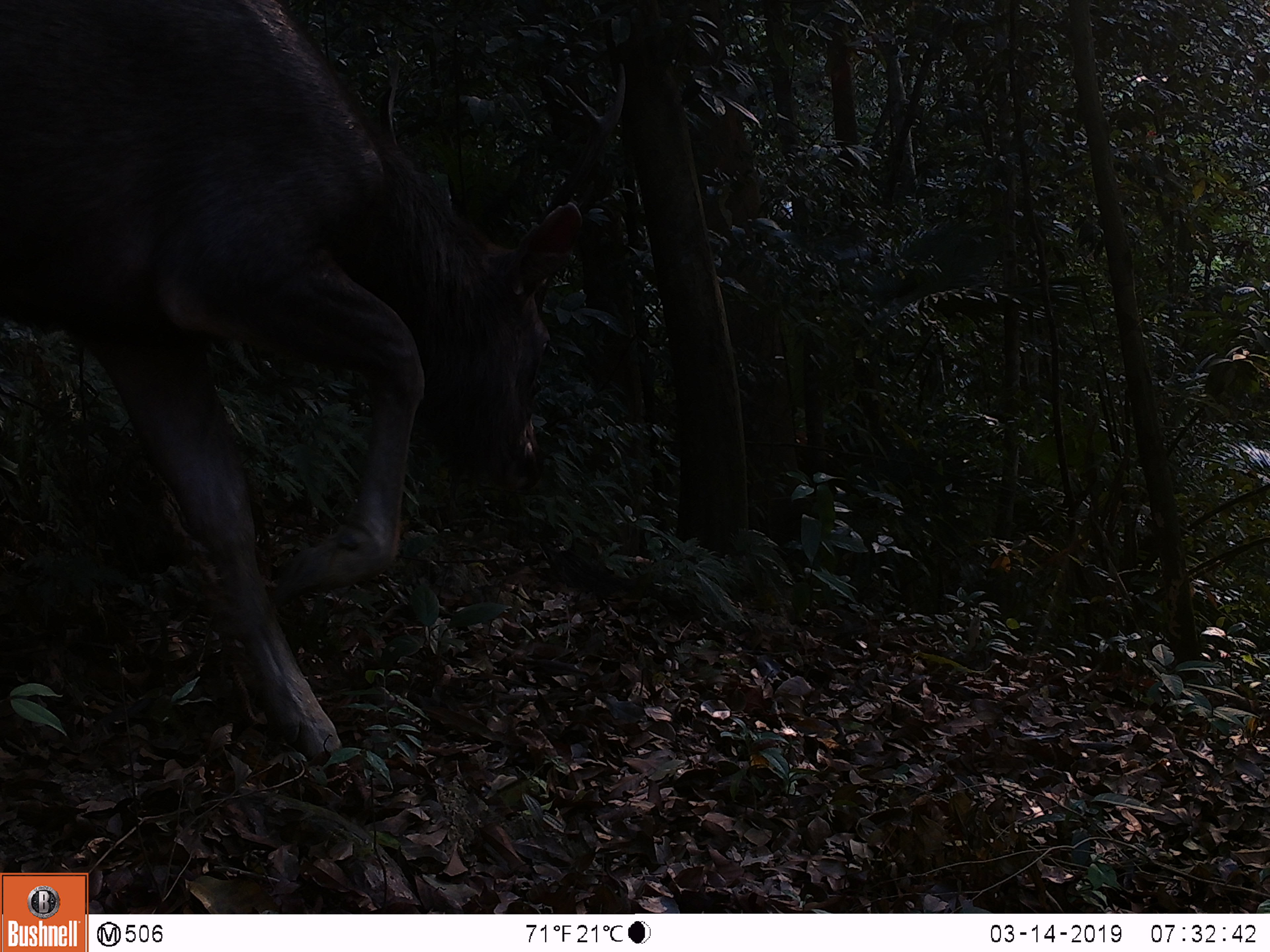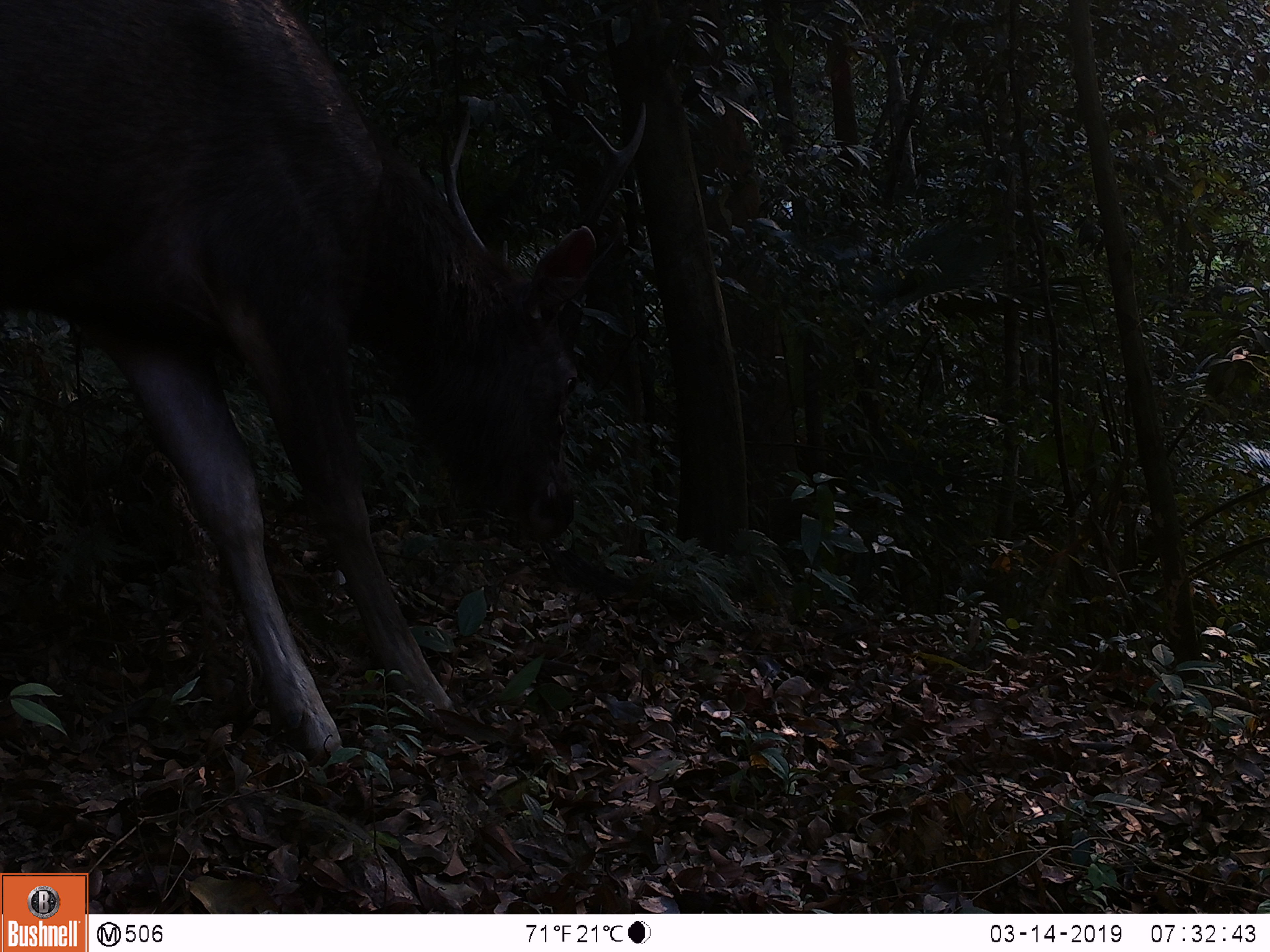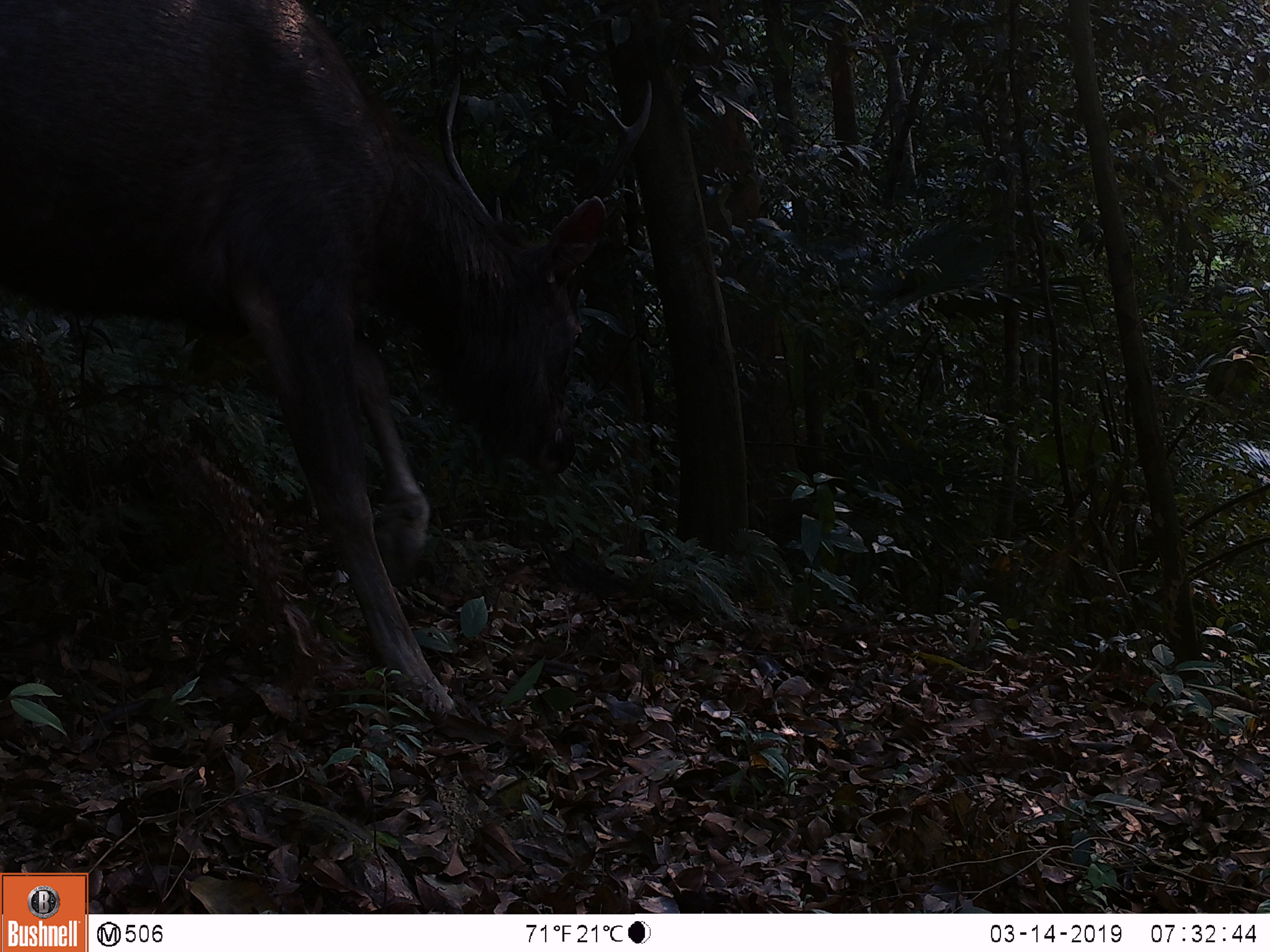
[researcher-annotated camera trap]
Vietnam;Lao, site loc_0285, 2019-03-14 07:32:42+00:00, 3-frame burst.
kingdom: Animalia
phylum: Chordata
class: Mammalia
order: Artiodactyla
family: Cervidae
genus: Rusa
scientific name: Rusa unicolor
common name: sambar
Sambar (Rusa unicolor). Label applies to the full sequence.